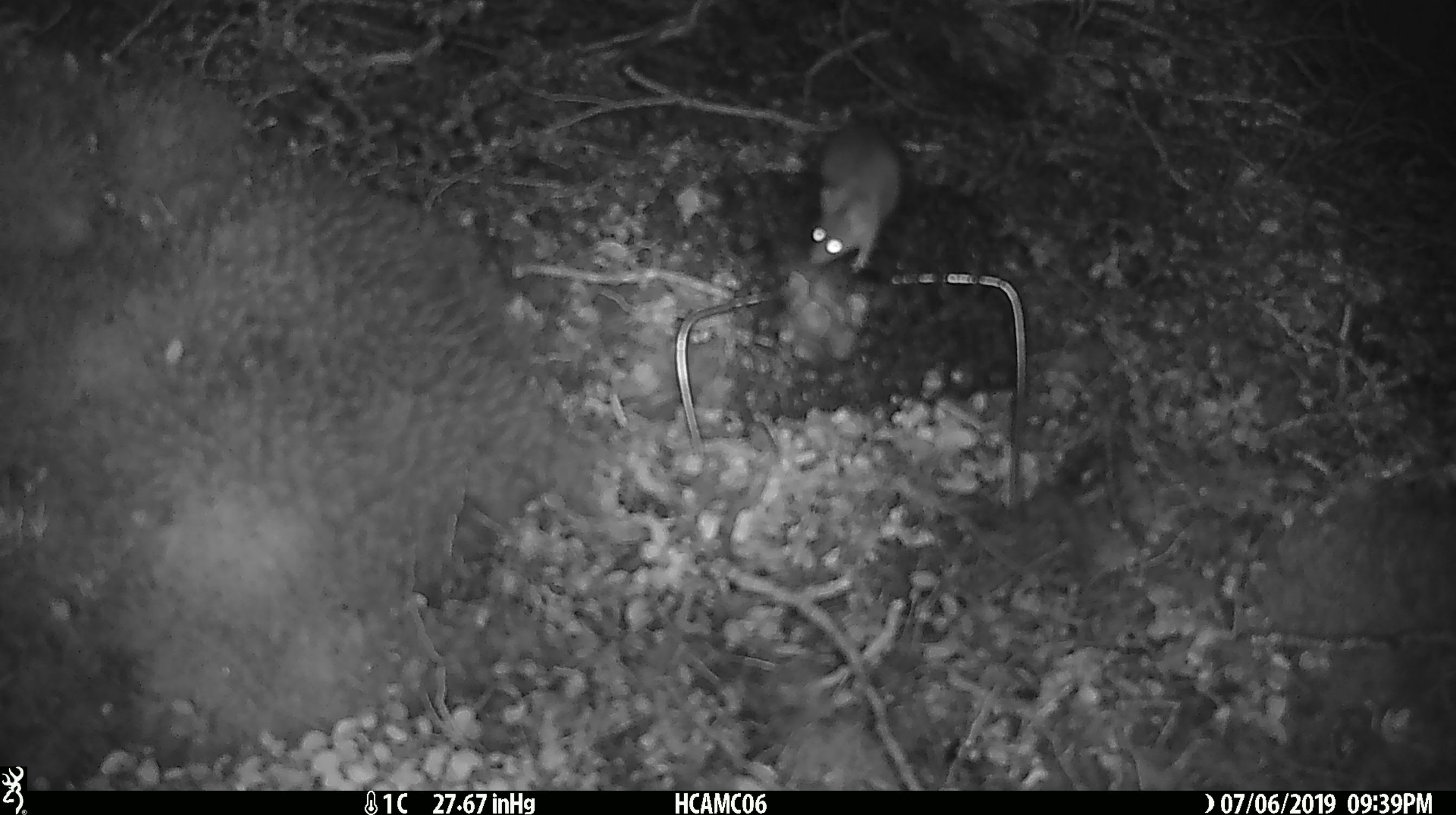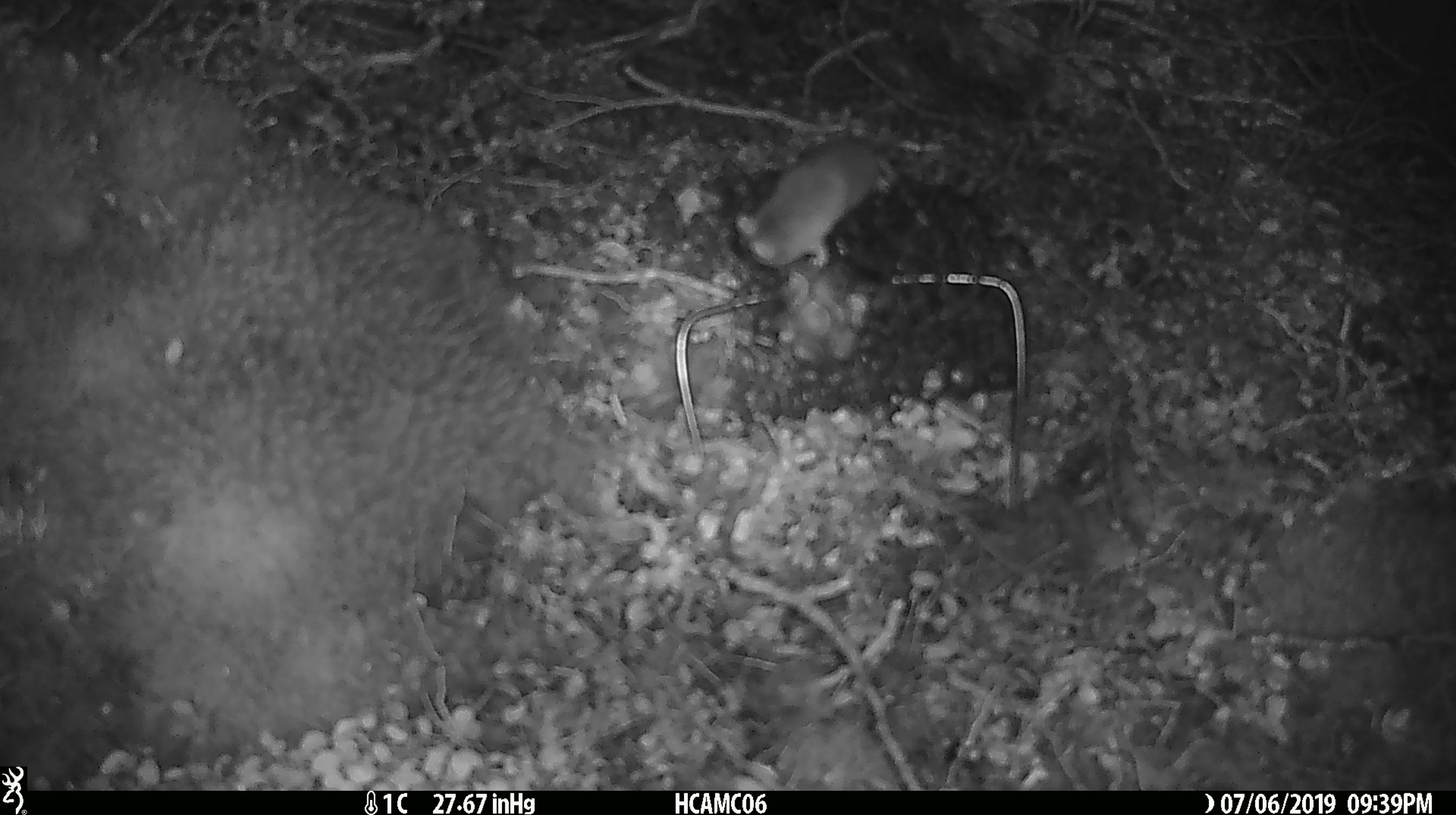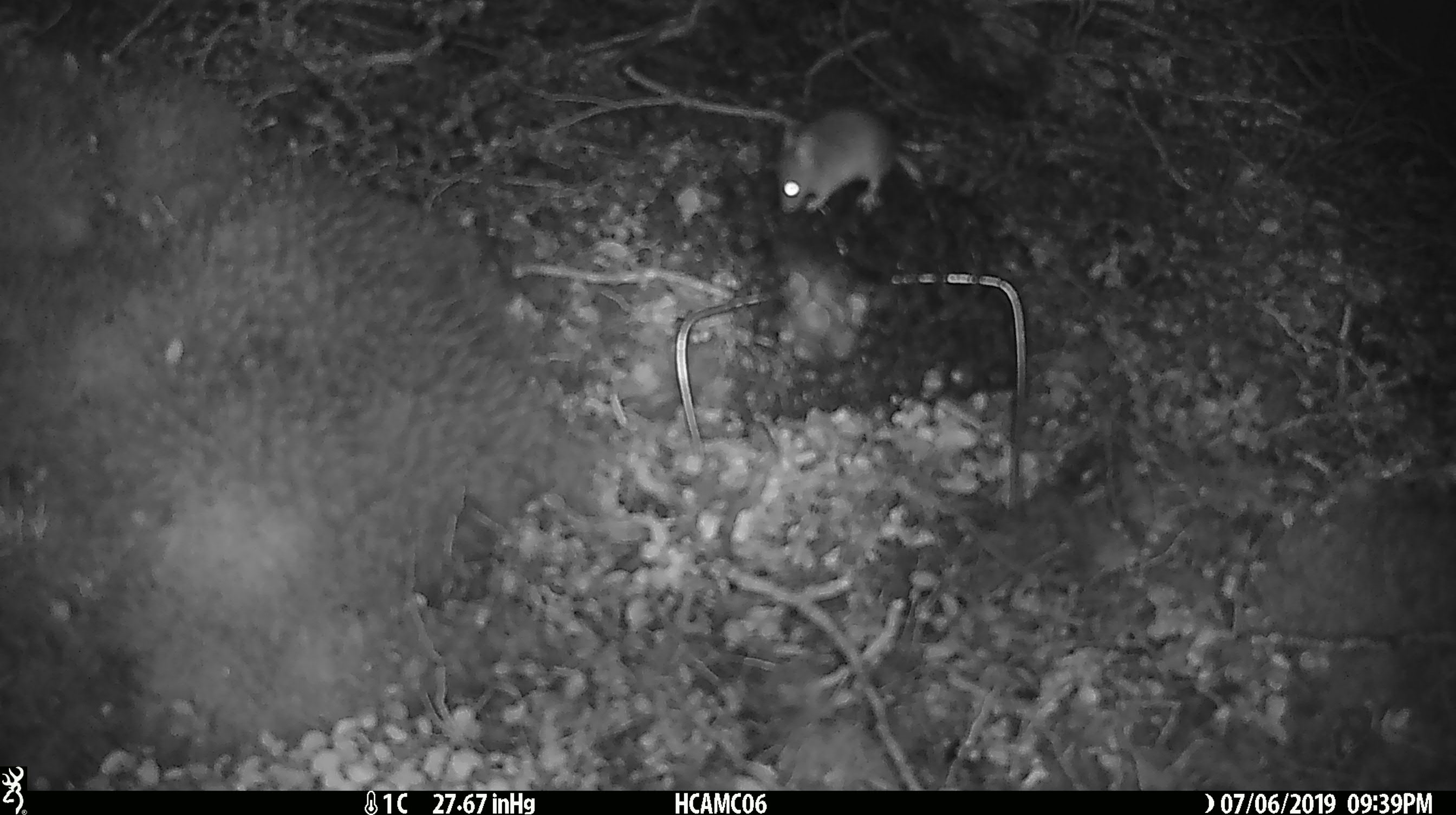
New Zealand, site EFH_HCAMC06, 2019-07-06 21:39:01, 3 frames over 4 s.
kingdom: Animalia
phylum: Chordata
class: Mammalia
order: Rodentia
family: Muridae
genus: Mus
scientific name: Mus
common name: mouse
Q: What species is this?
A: Mouse (Mus).